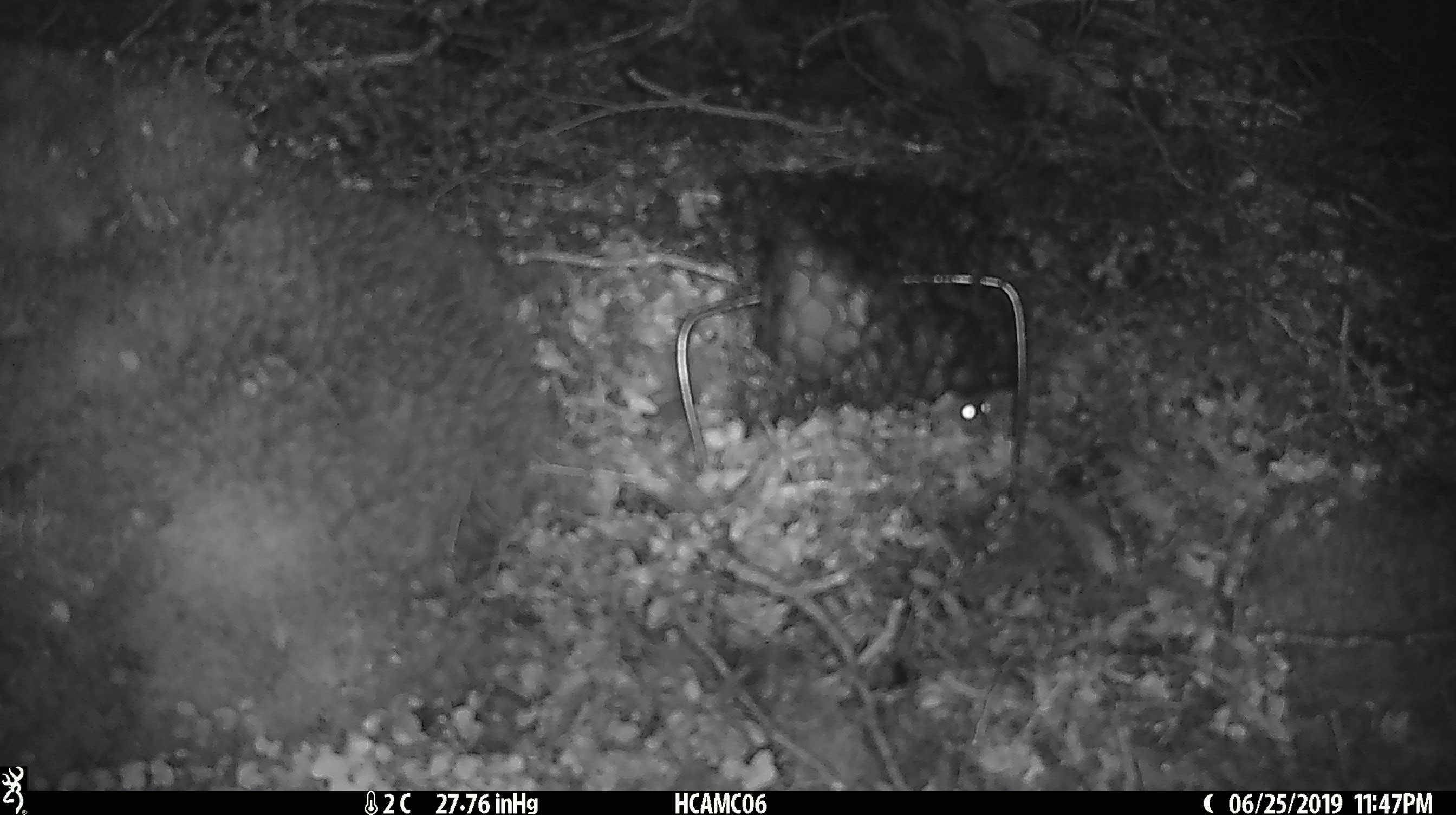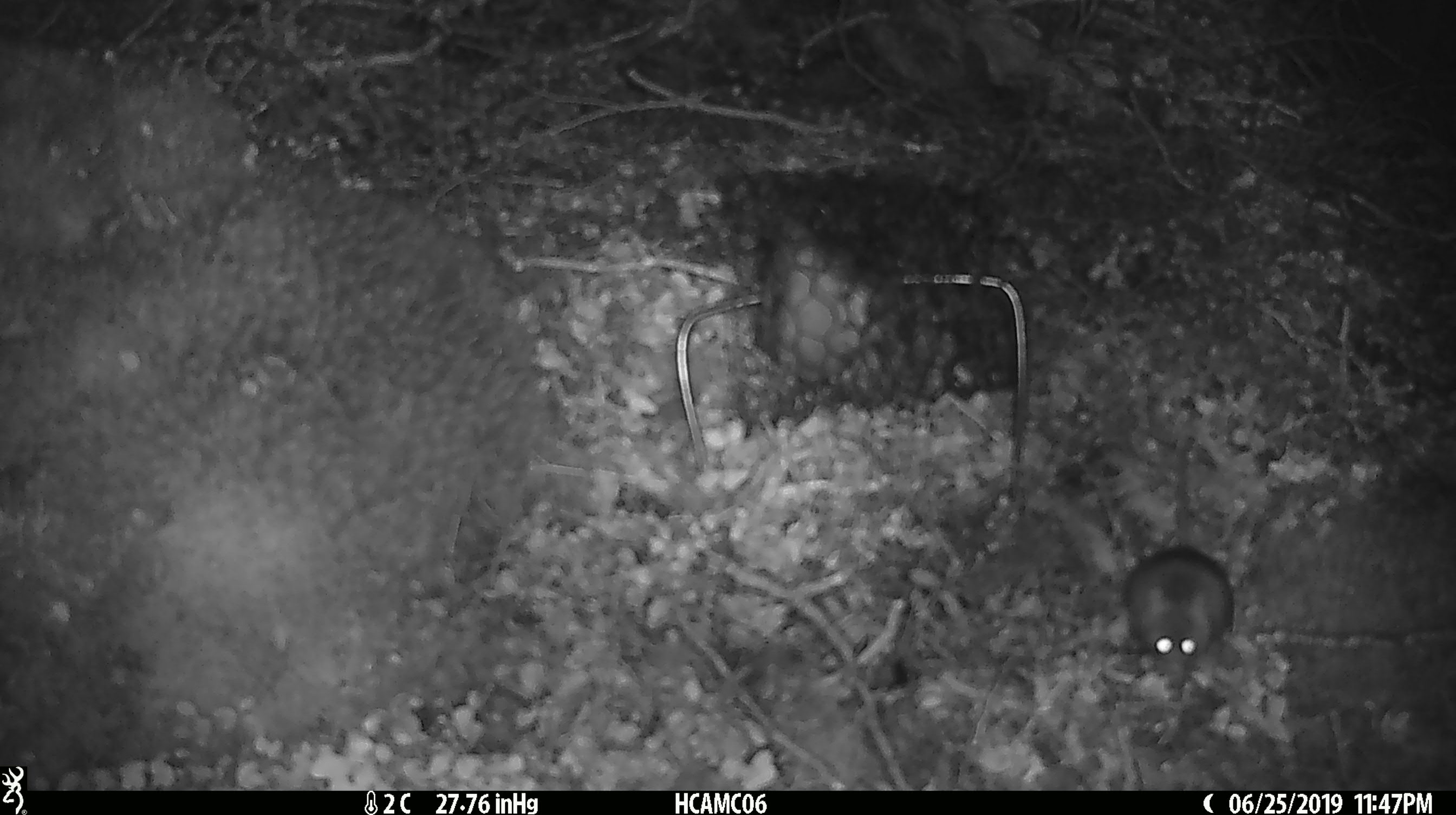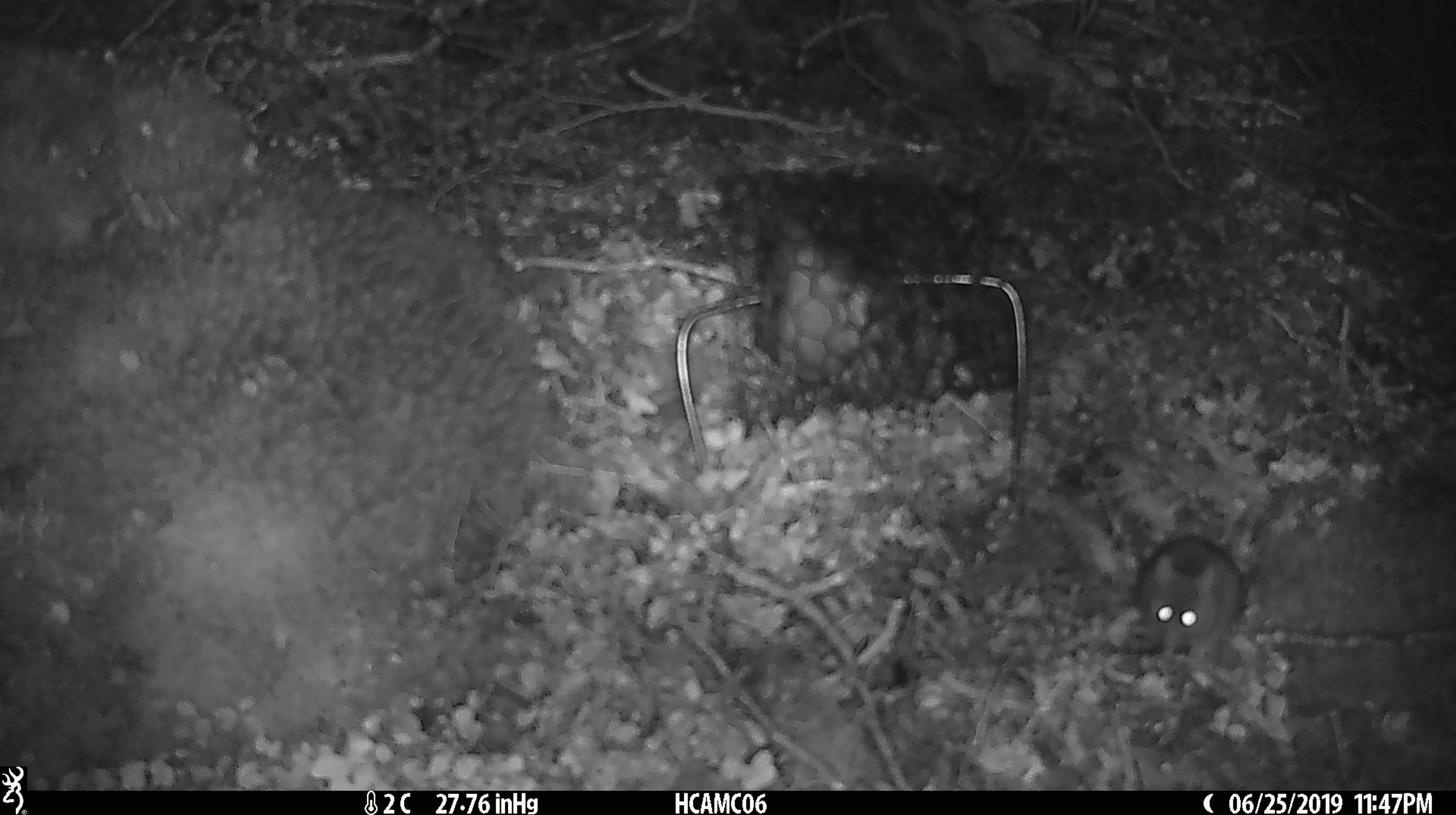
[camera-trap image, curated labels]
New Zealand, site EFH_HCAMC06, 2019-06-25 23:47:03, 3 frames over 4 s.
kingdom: Animalia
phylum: Chordata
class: Mammalia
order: Rodentia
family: Muridae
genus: Mus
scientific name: Mus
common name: mouse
Mouse (Mus).